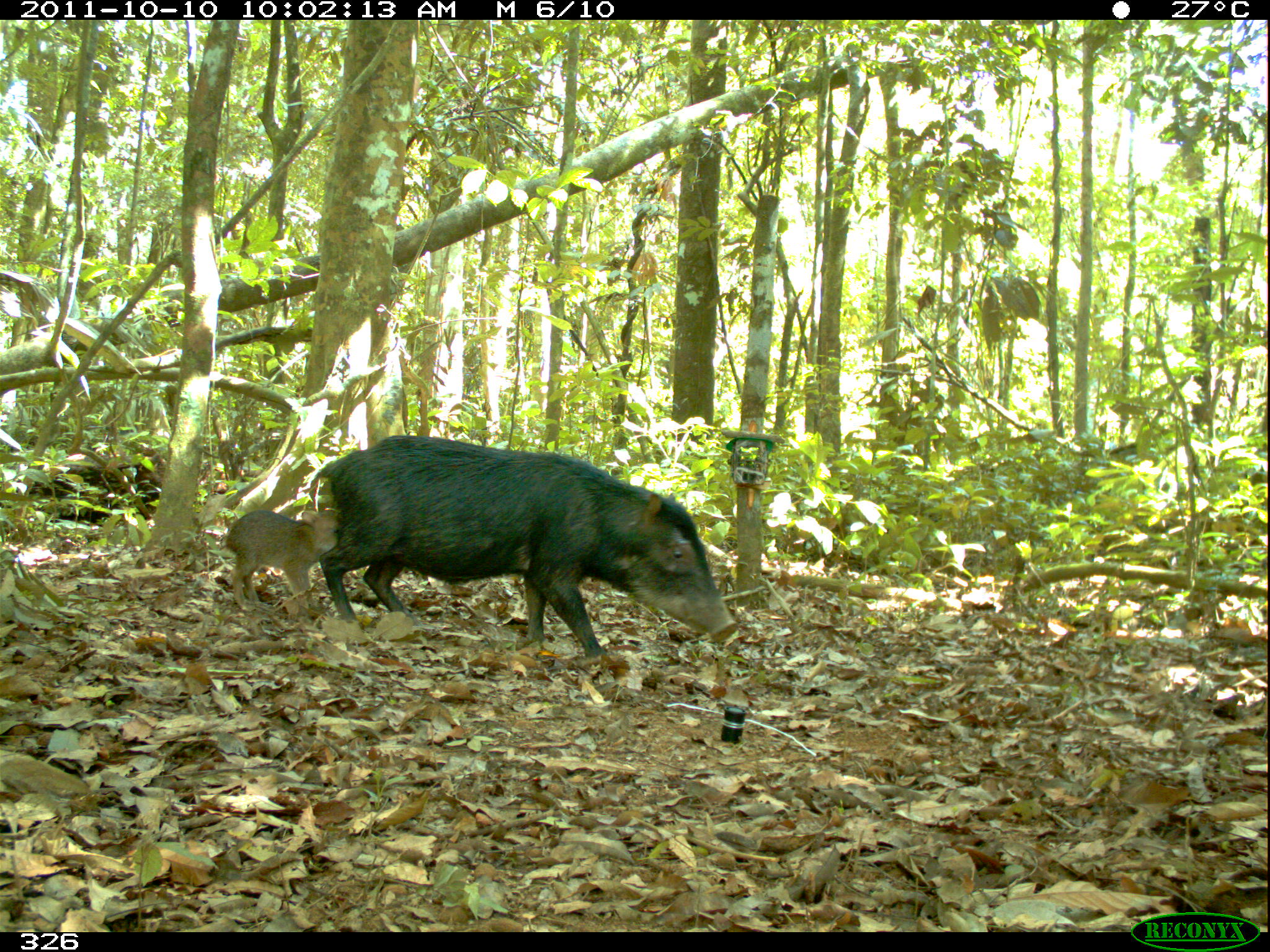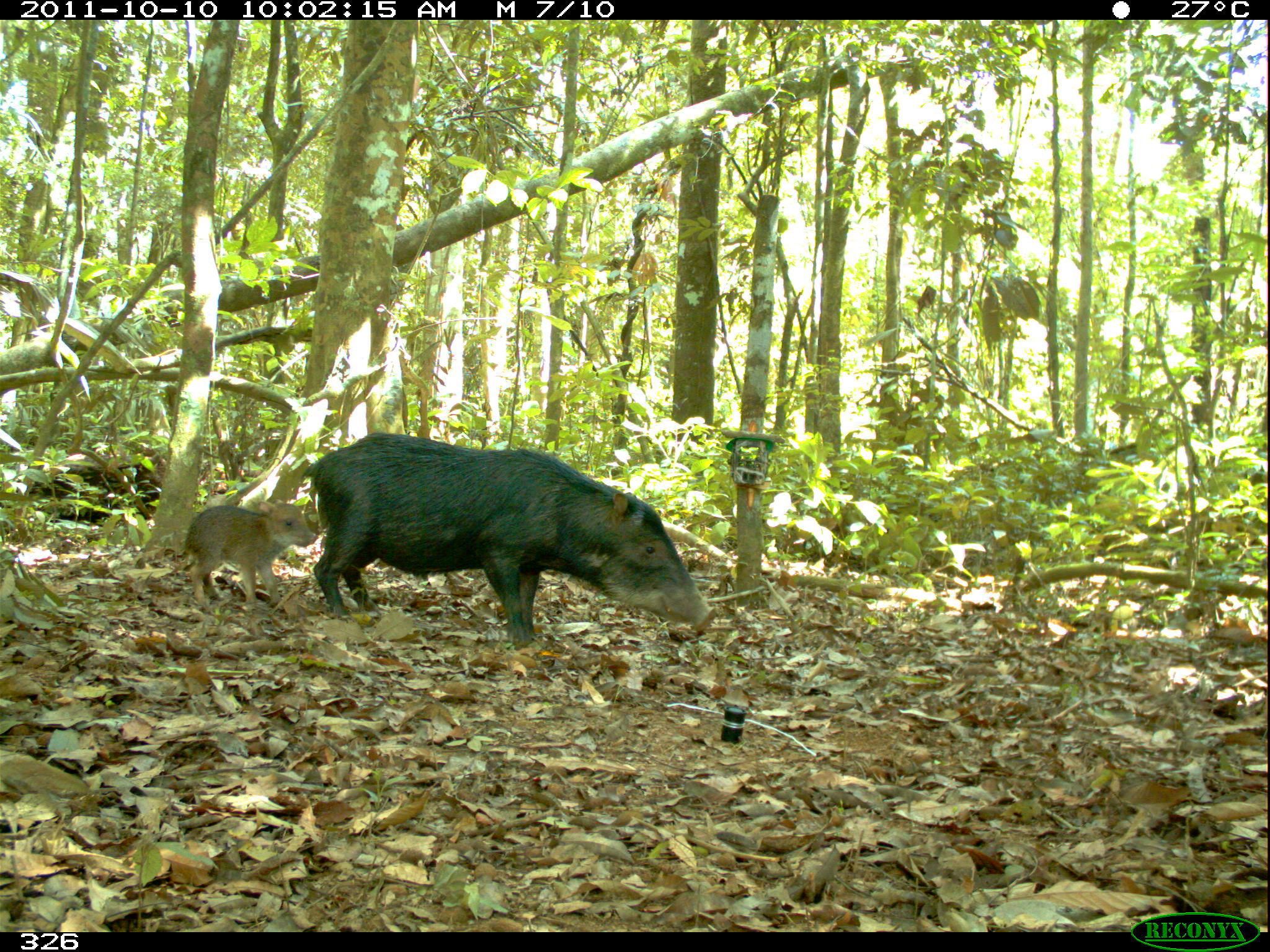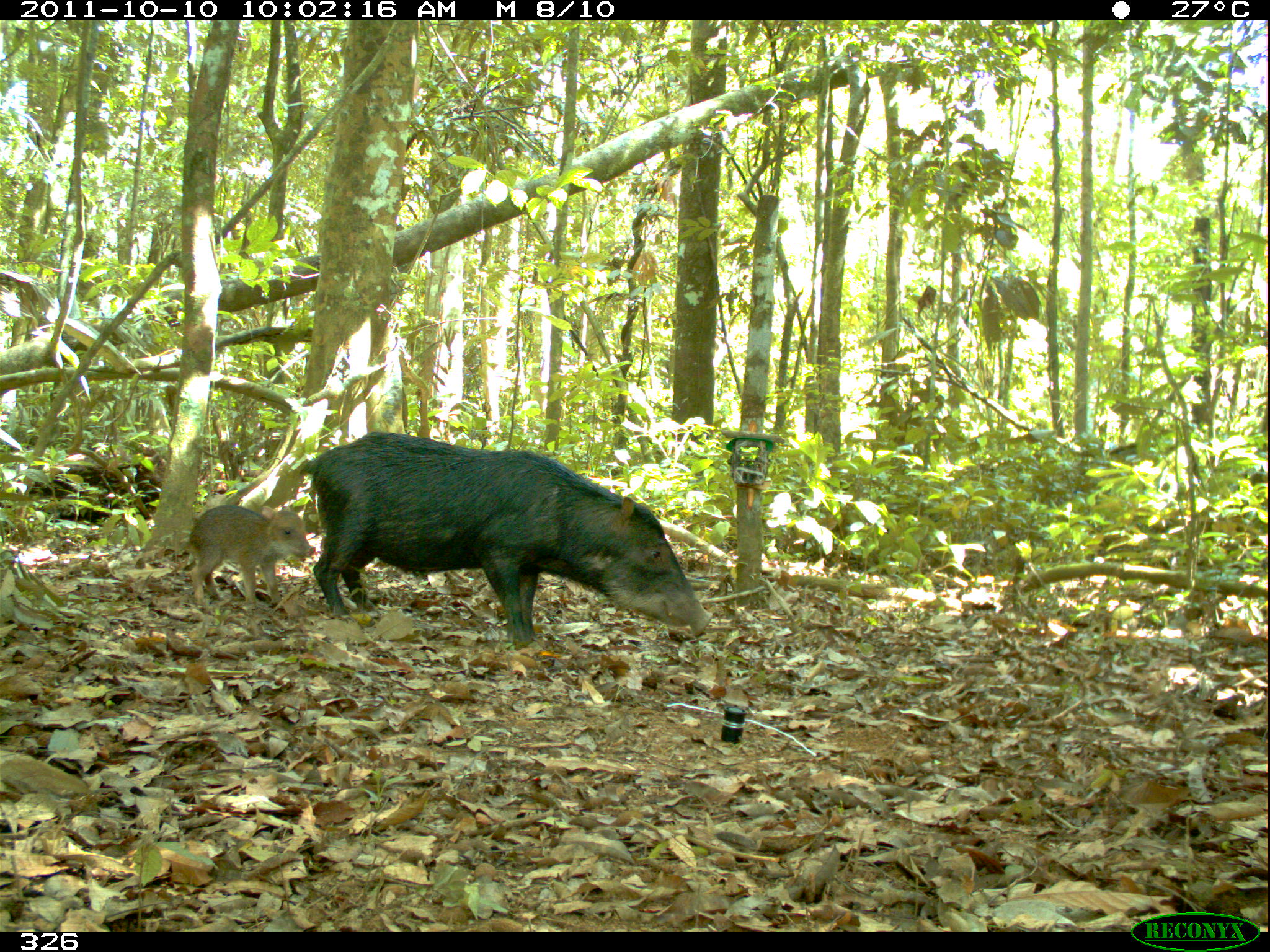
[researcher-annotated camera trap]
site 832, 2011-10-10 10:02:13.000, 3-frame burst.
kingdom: Animalia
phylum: Chordata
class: Mammalia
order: Artiodactyla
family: Tayassuidae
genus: Tayassu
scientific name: Tayassu pecari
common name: white-lipped peccary